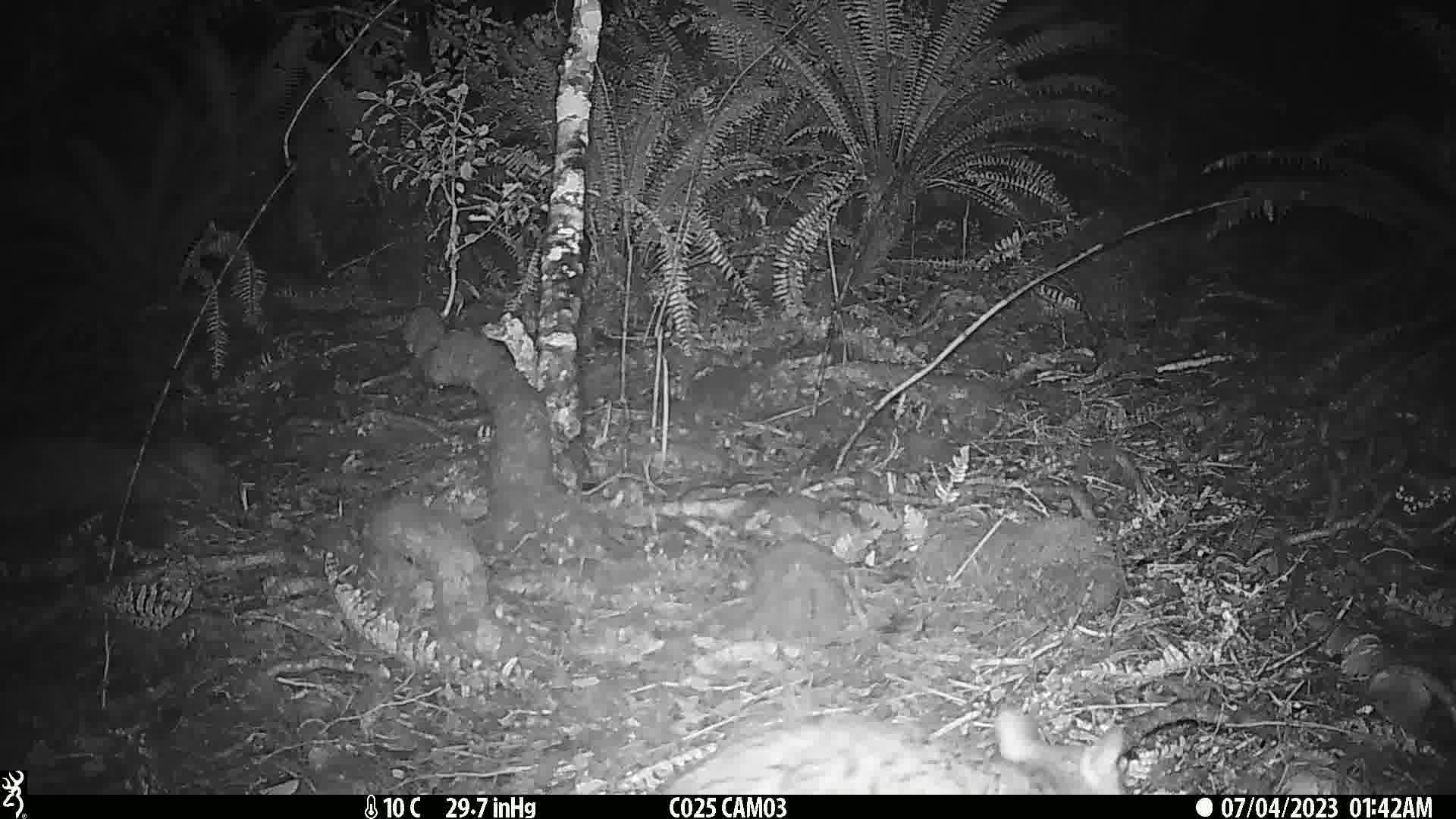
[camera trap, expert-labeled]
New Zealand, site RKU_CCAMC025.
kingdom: Animalia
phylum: Chordata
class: Mammalia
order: Diprotodontia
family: Phalangeridae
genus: Trichosurus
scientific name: Trichosurus vulpecula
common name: common brushtail possum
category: possum